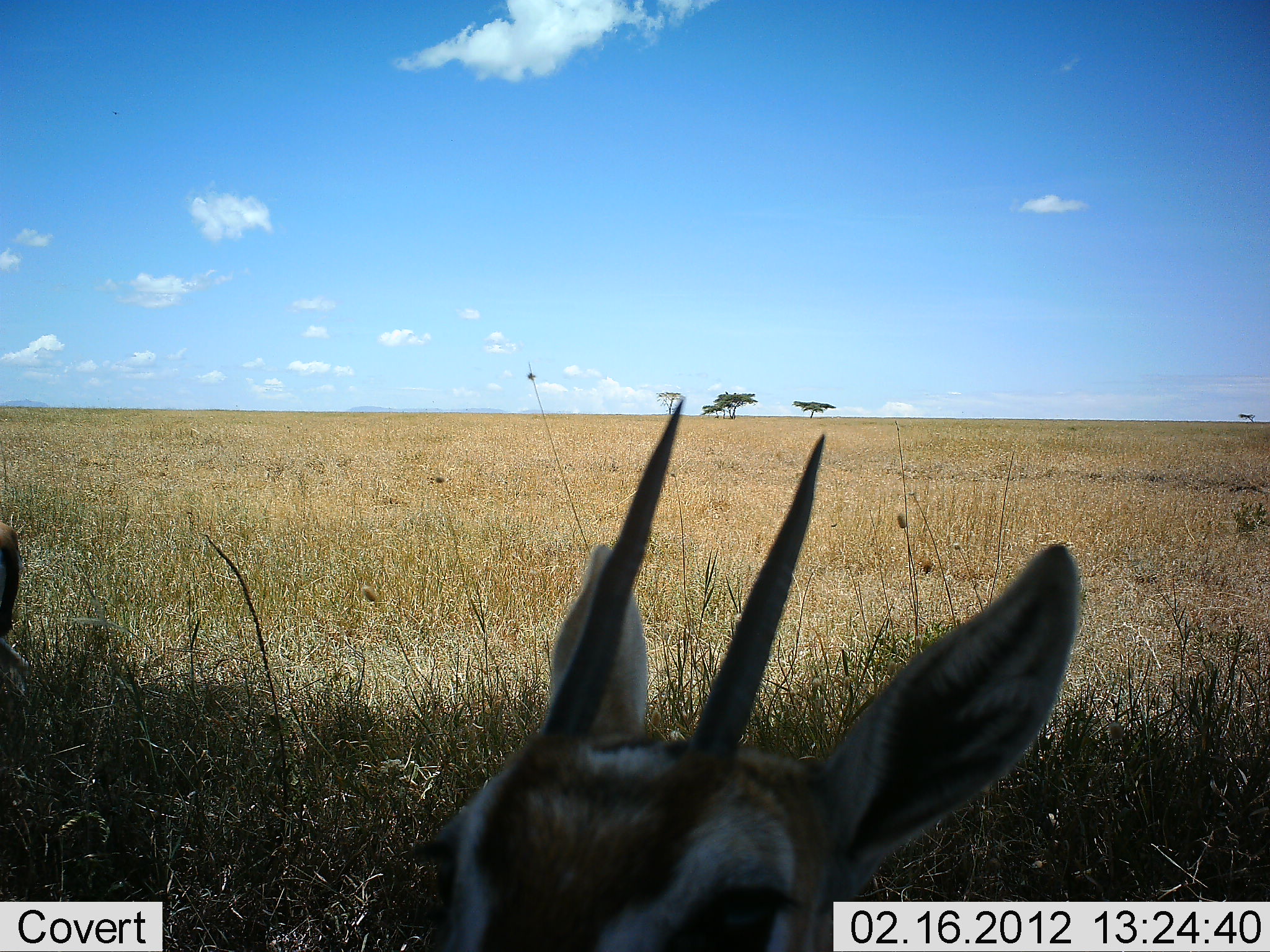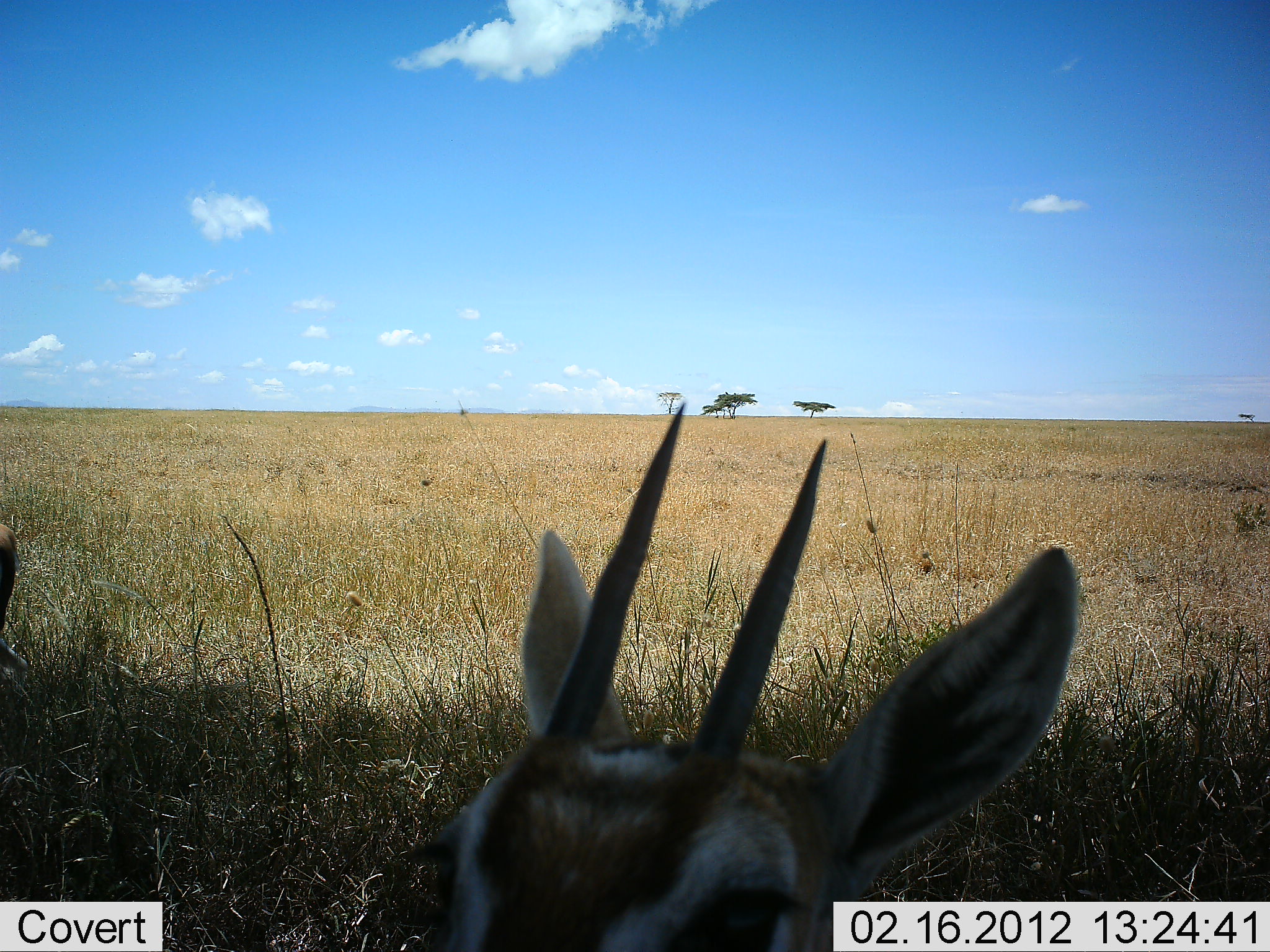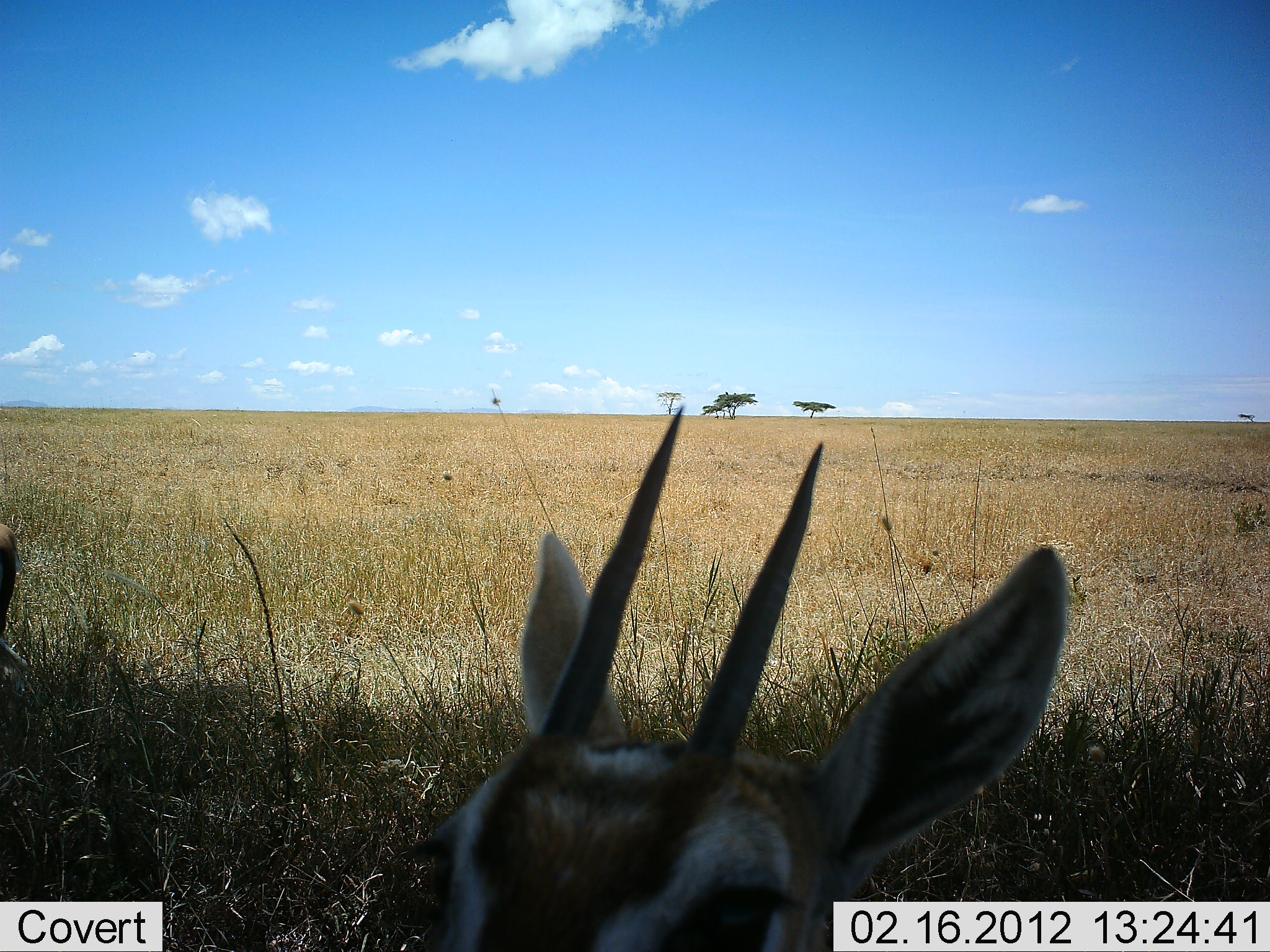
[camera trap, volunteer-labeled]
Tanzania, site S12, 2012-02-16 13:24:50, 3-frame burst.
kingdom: Animalia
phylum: Chordata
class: Mammalia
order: Artiodactyla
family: Bovidae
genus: Eudorcas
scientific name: Eudorcas thomsonii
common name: thomson's gazelle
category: gazellethomsons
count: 1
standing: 43%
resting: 64%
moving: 0%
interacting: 0%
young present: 0%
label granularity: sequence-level